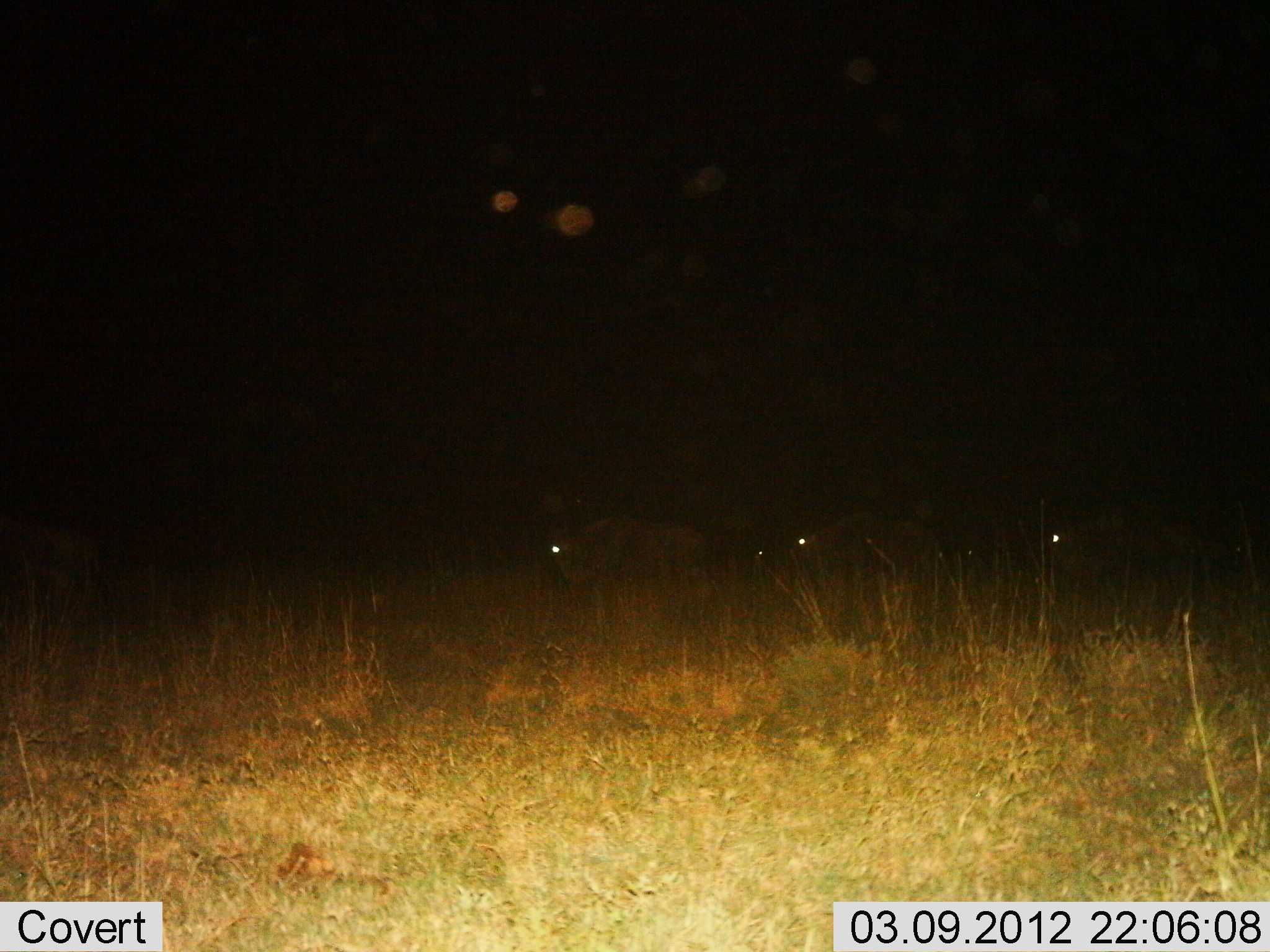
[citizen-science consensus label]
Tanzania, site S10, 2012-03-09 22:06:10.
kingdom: Animalia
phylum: Chordata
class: Mammalia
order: Artiodactyla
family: Bovidae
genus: Connochaetes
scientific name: Connochaetes taurinus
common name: blue wildebeest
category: wildebeest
Wildebeest (blue wildebeest) (Connochaetes taurinus), count 3. Behavior (volunteer vote fractions): standing 12%, resting 12%, moving 71%, interacting 0%. Young present (vote fraction): 0%. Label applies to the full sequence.